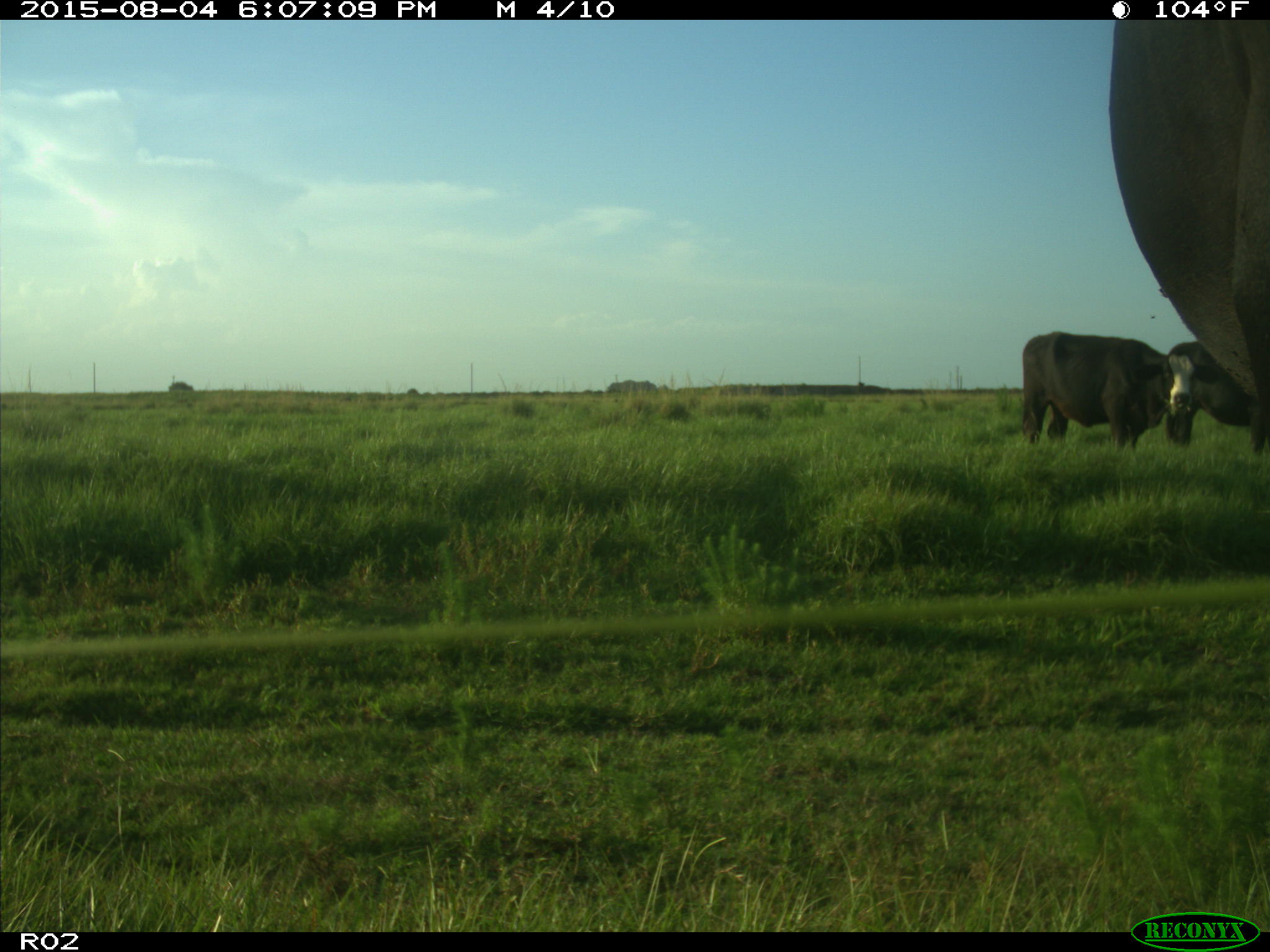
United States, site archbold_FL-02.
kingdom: Animalia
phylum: Chordata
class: Mammalia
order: Artiodactyla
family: Bovidae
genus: Bos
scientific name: Bos taurus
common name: domestic cow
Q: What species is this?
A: Bos taurus (domestic cow).